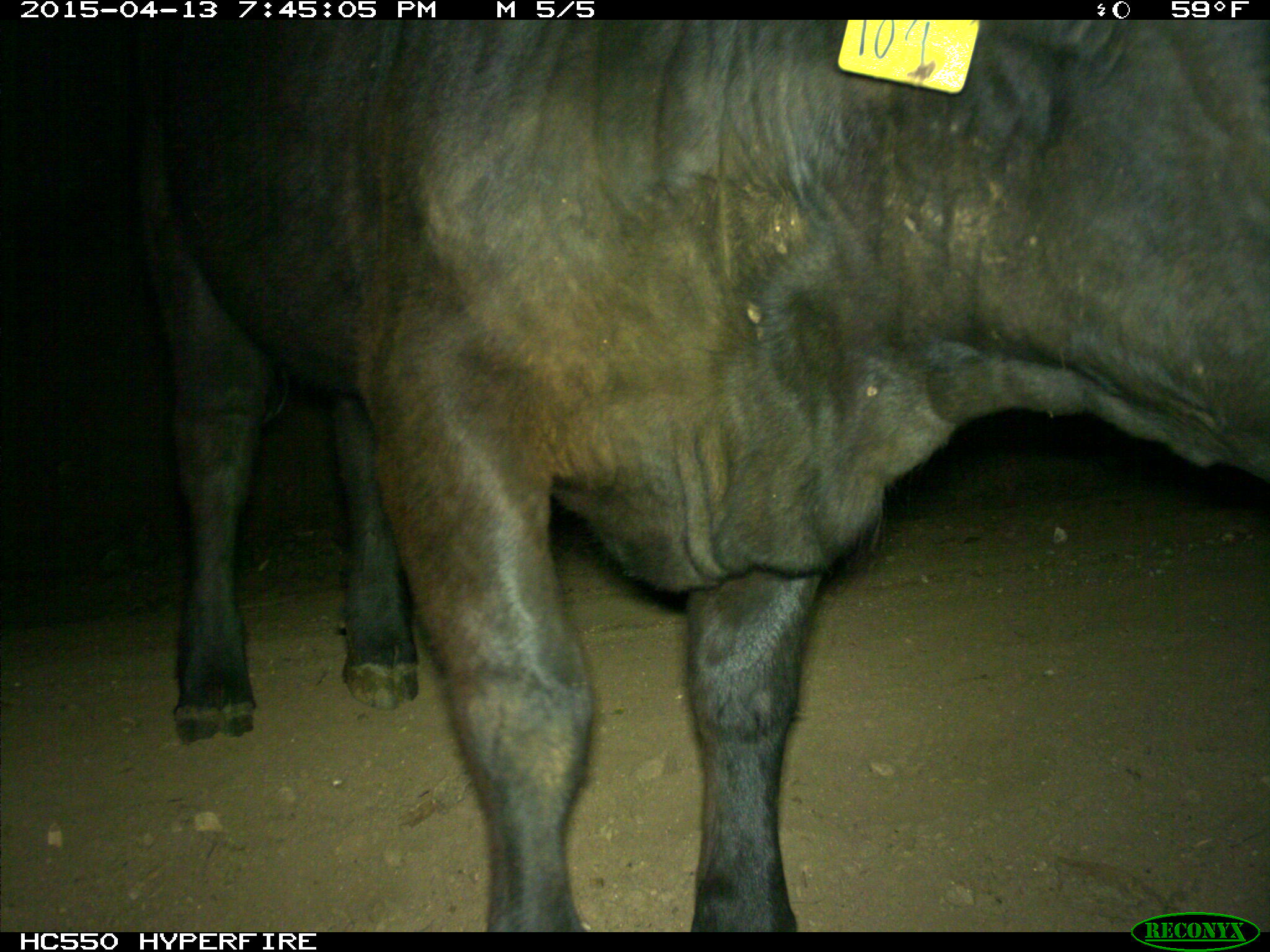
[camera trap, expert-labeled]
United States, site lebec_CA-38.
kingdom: Animalia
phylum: Chordata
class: Mammalia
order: Artiodactyla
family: Bovidae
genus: Bos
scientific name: Bos taurus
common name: domestic cow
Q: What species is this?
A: Bos taurus (domestic cow).